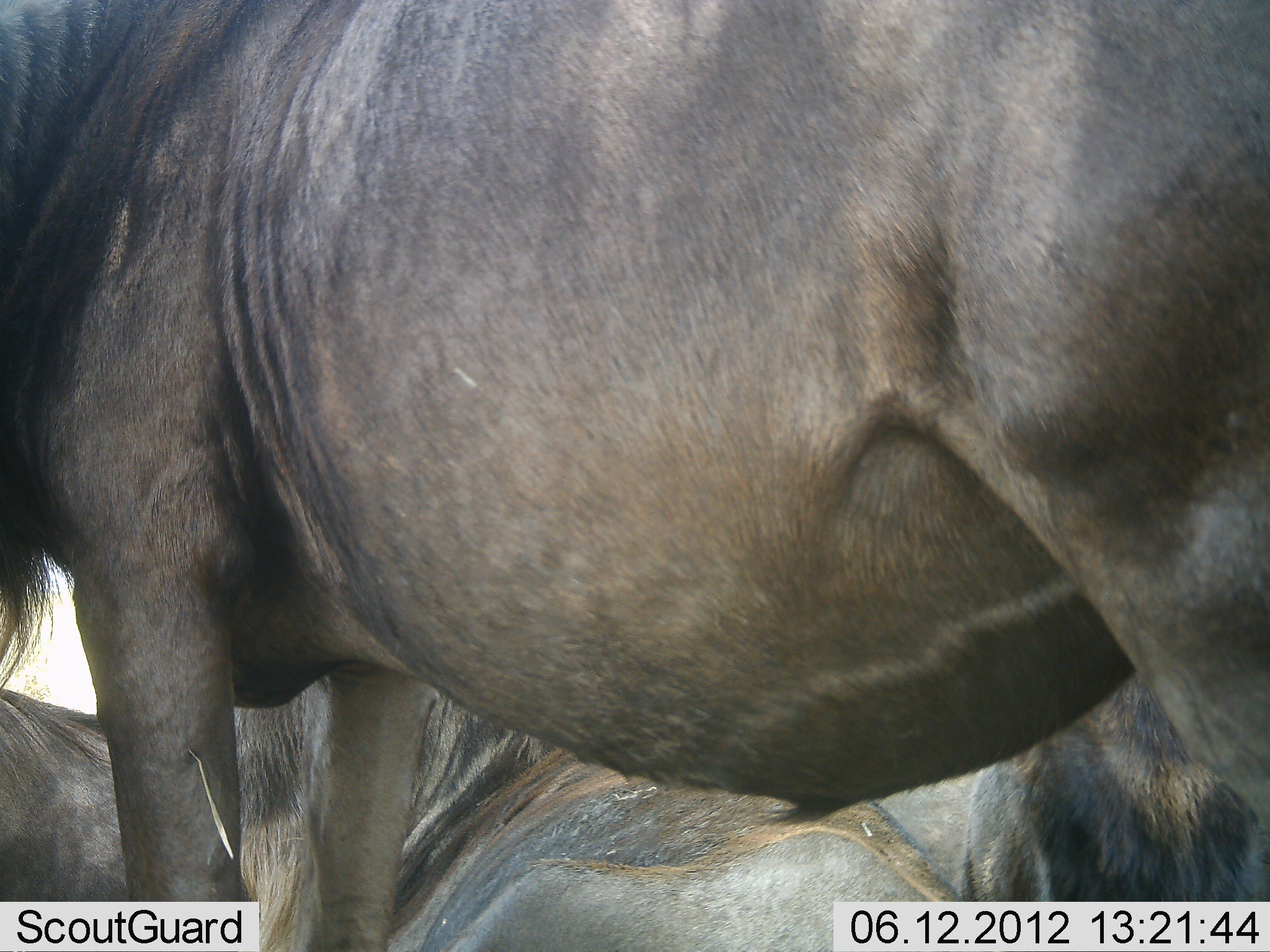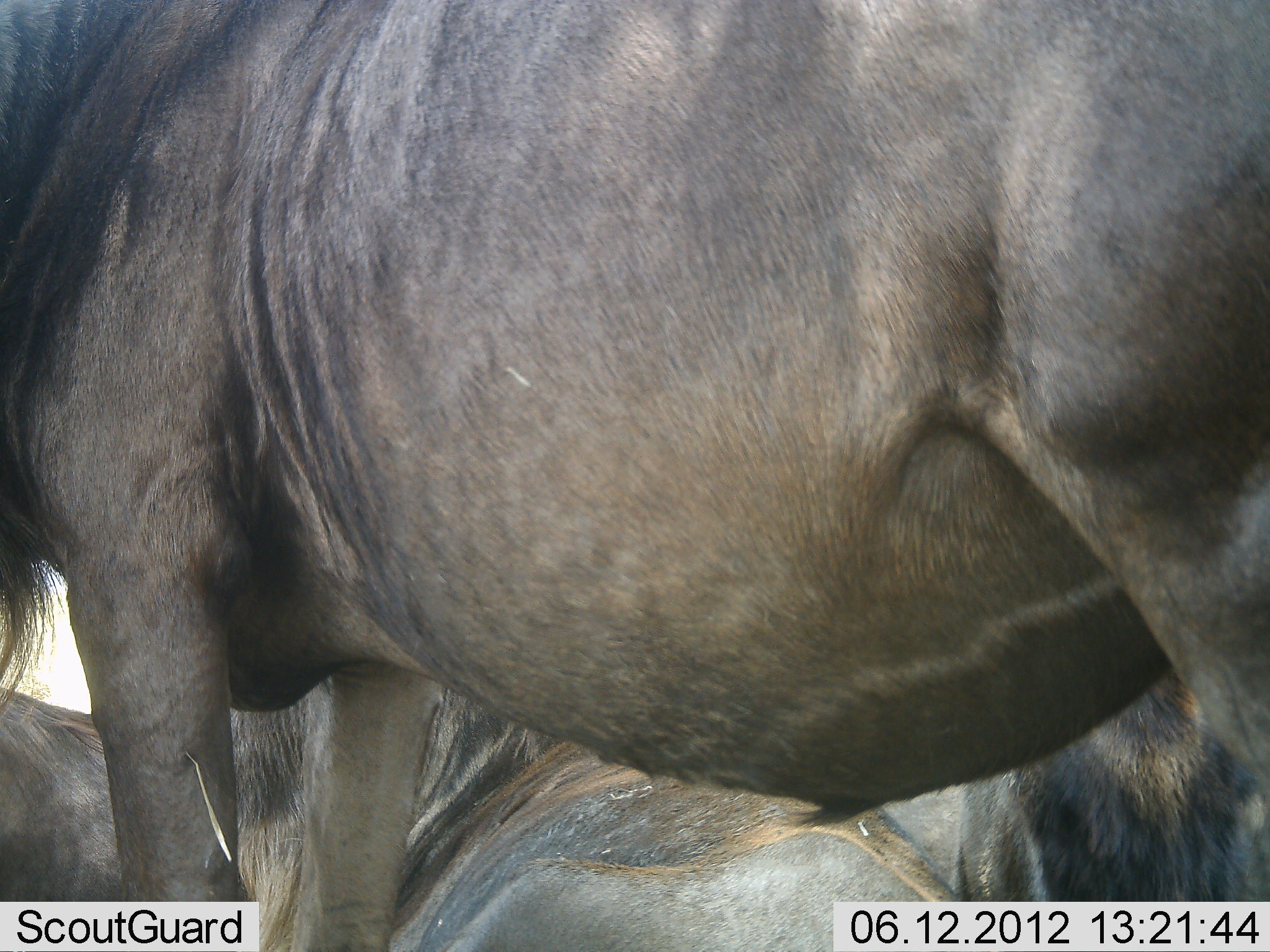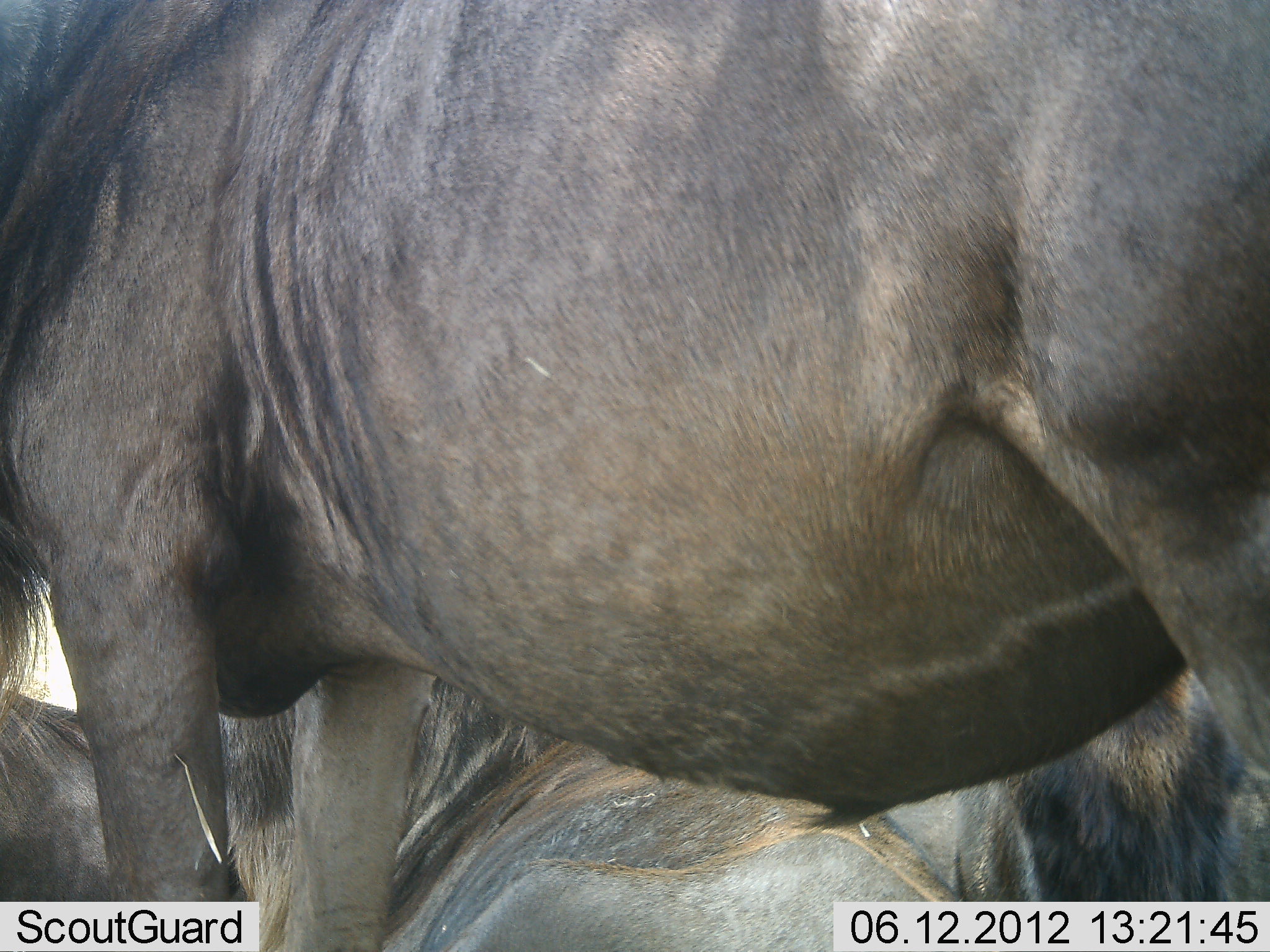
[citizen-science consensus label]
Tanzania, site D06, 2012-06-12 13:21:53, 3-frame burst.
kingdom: Animalia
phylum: Chordata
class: Mammalia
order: Artiodactyla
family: Bovidae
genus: Connochaetes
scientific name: Connochaetes taurinus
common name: blue wildebeest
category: wildebeest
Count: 3.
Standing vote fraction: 90%.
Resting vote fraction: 100%.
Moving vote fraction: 0%.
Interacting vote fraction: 0%.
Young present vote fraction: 0%.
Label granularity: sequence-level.